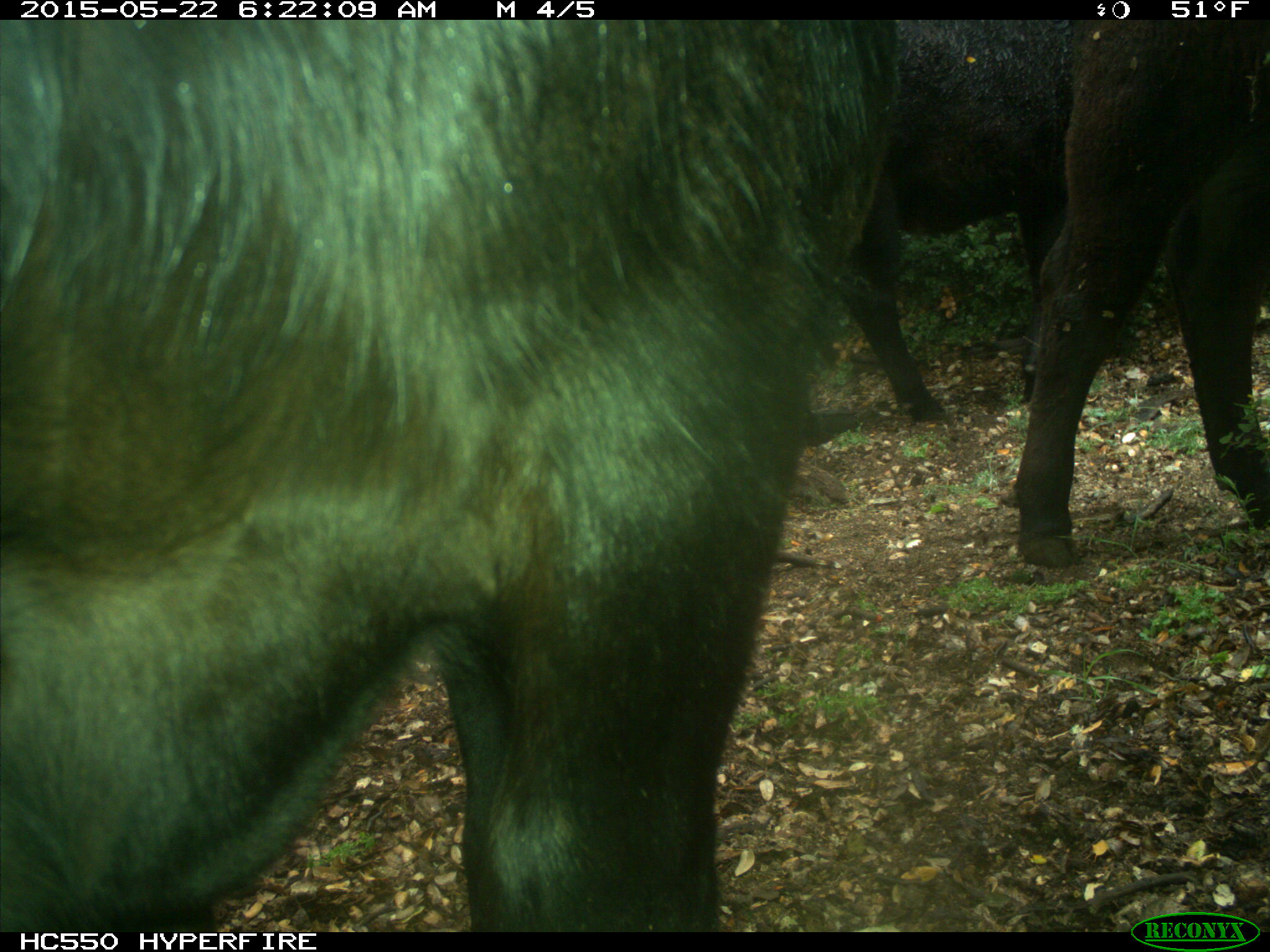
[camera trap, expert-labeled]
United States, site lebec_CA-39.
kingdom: Animalia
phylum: Chordata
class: Mammalia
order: Artiodactyla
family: Bovidae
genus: Bos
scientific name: Bos taurus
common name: domestic cow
Bos taurus (domestic cow).